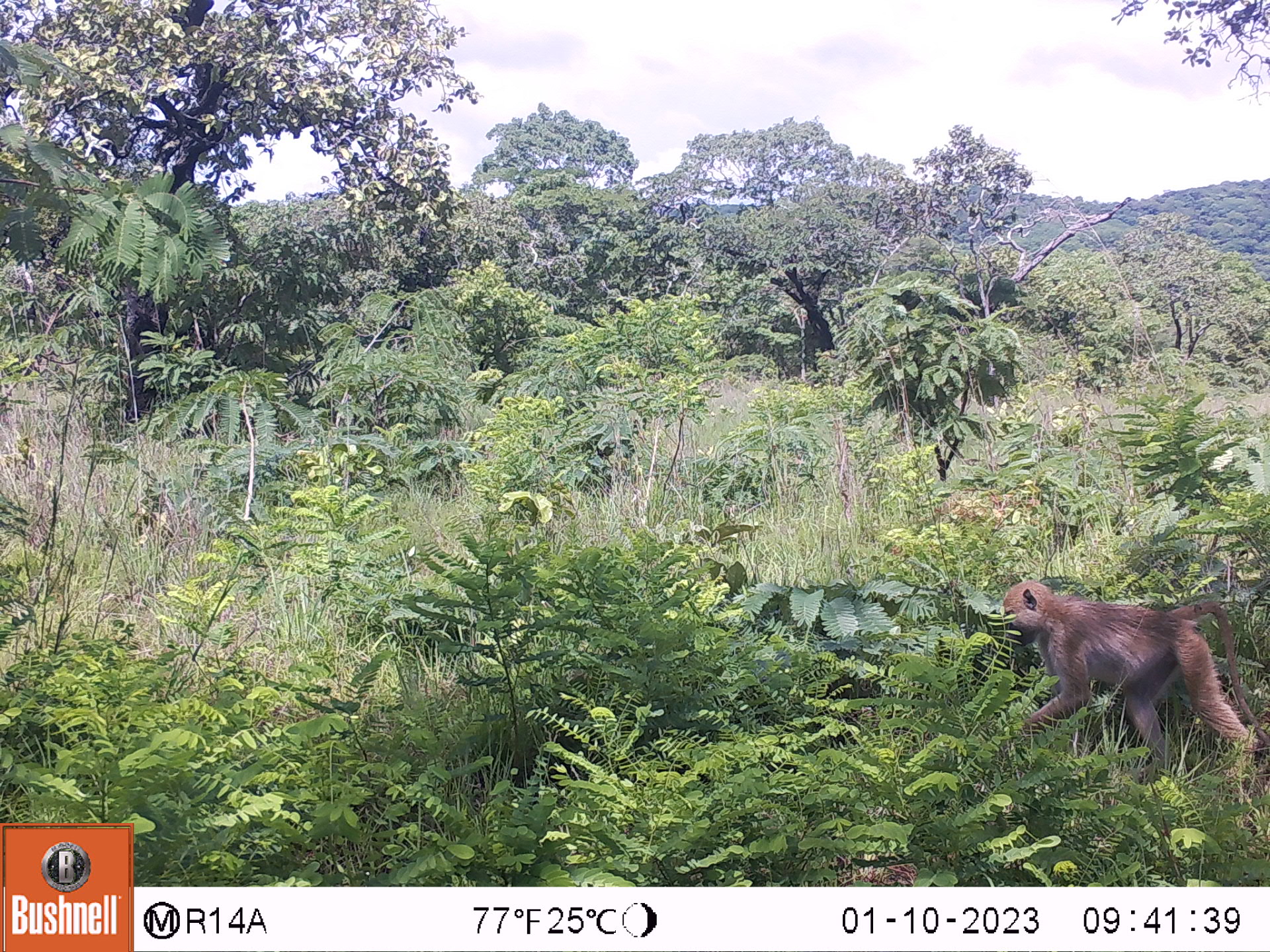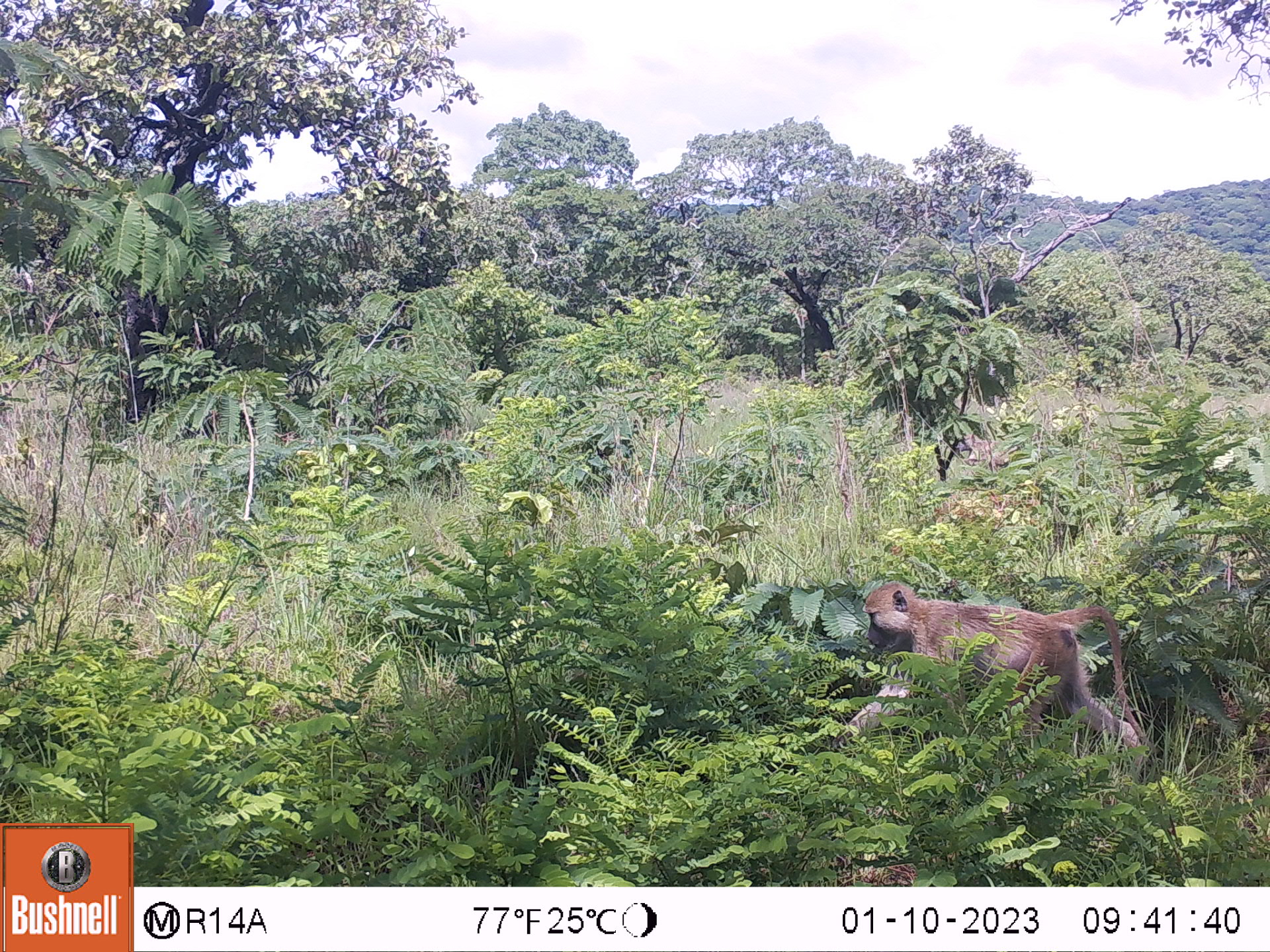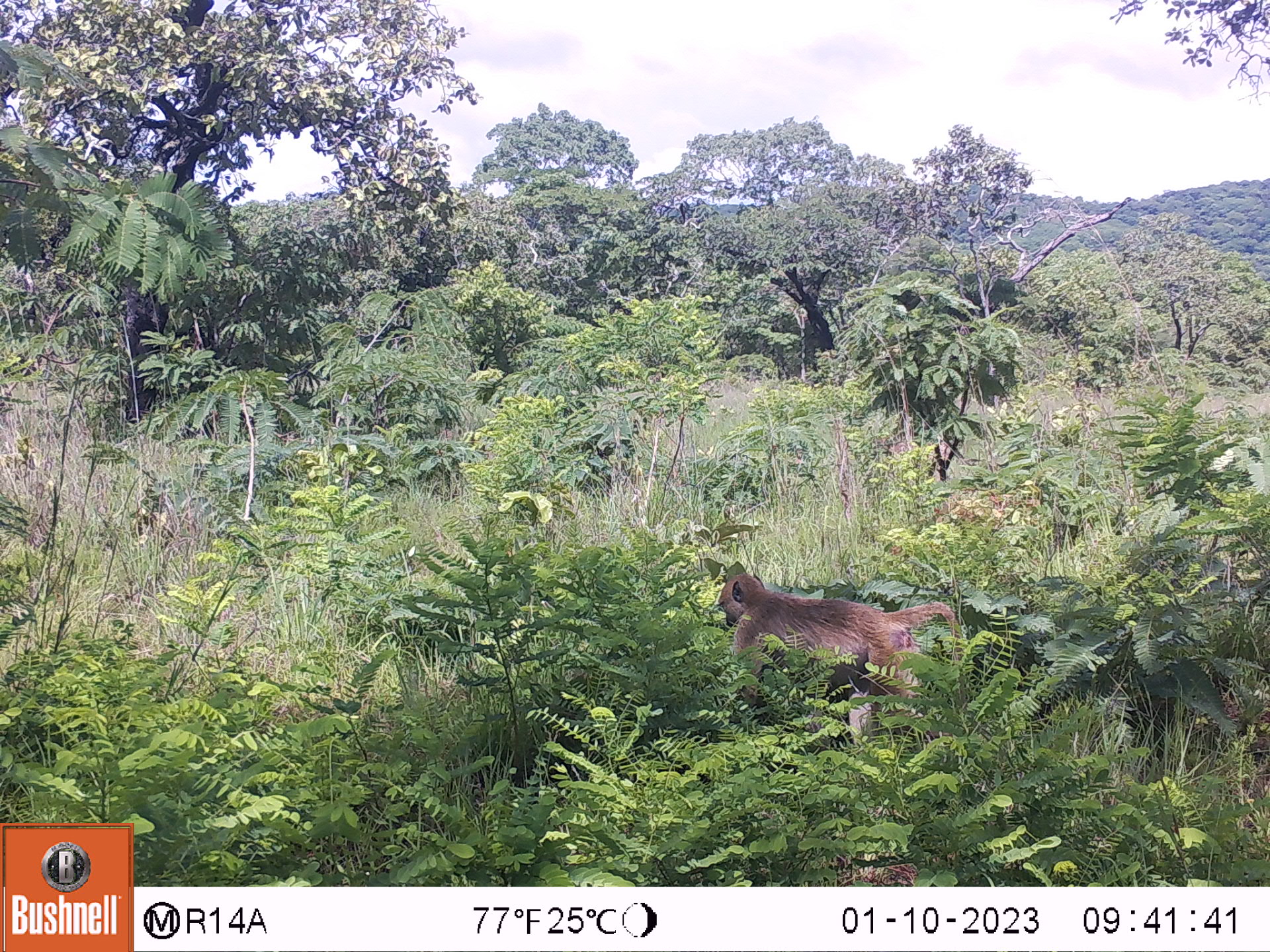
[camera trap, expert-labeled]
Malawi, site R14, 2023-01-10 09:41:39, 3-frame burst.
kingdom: Animalia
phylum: Chordata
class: Mammalia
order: Primates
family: Cercopithecidae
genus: Papio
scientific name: Papio cynocephalus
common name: yellow baboon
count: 1